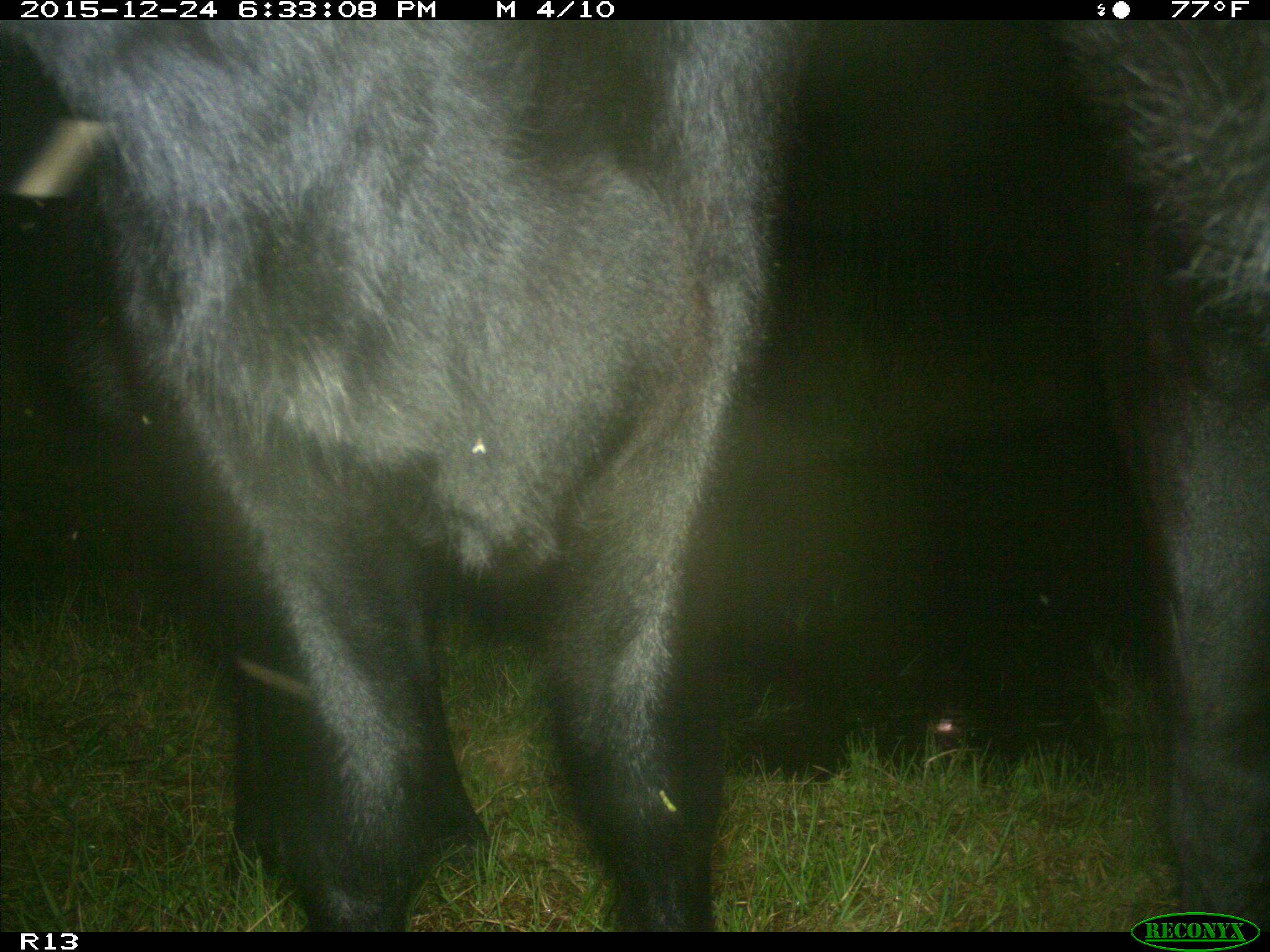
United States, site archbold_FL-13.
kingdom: Animalia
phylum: Chordata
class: Mammalia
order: Artiodactyla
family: Bovidae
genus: Bos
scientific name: Bos taurus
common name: domestic cow